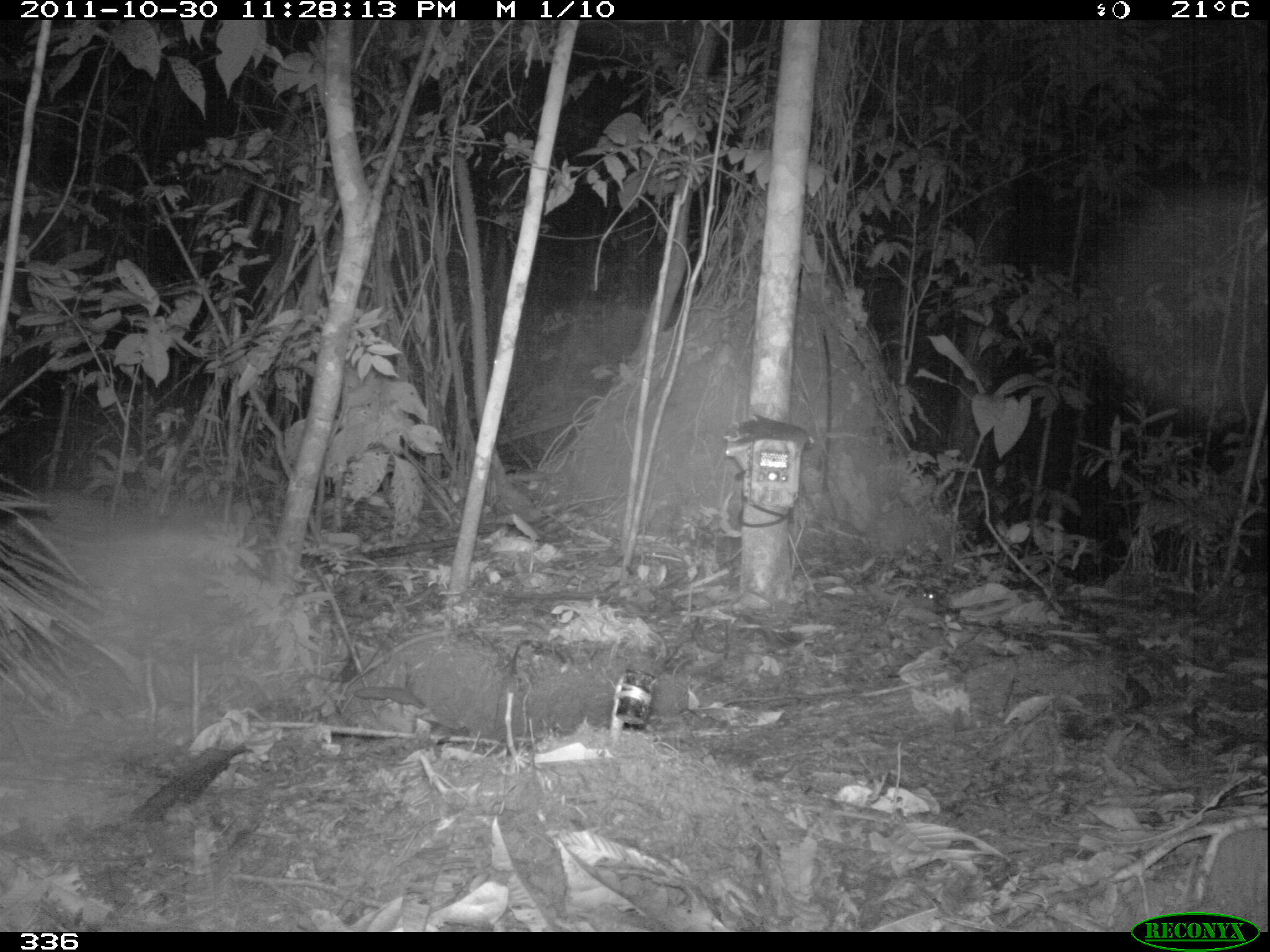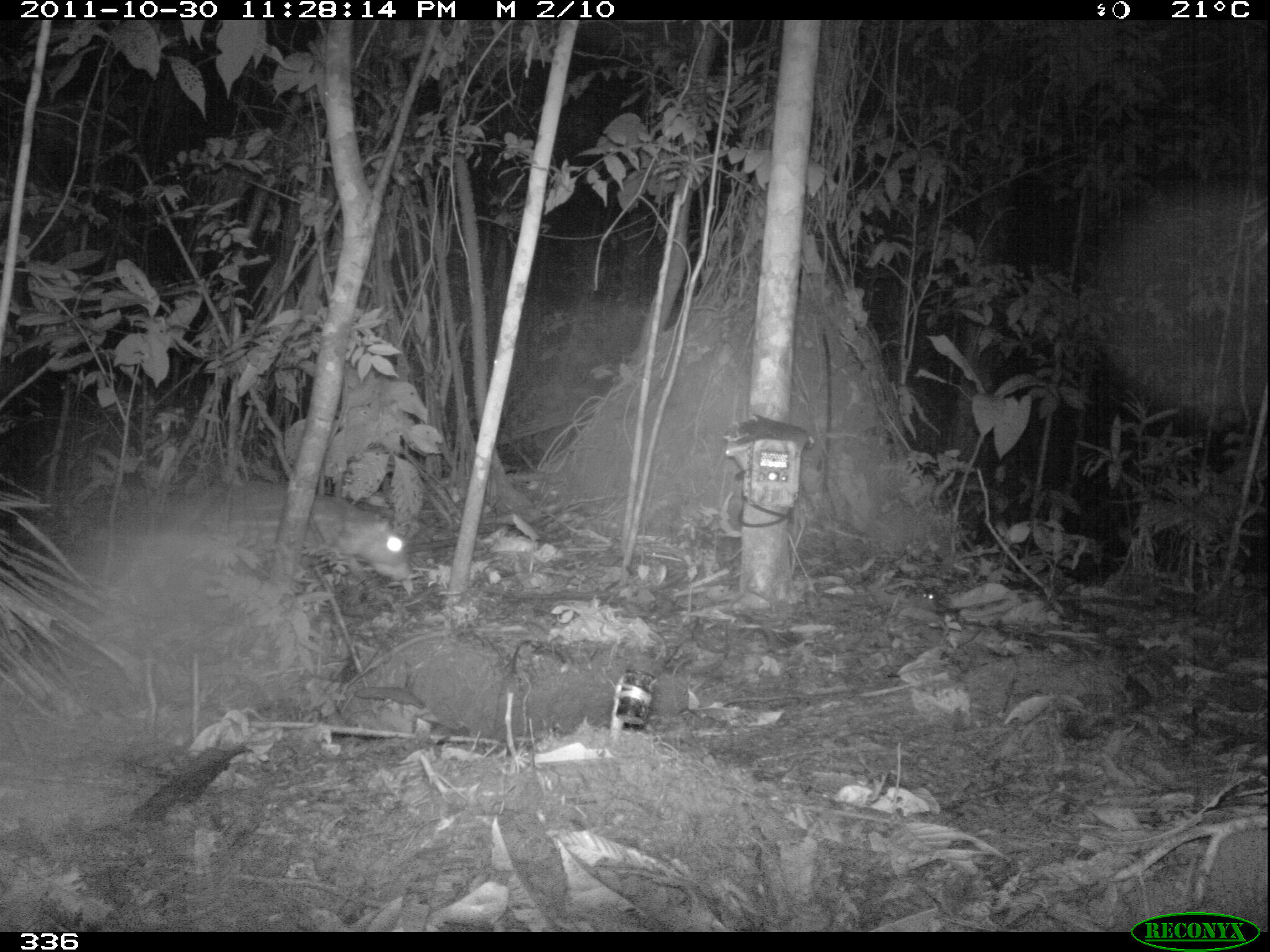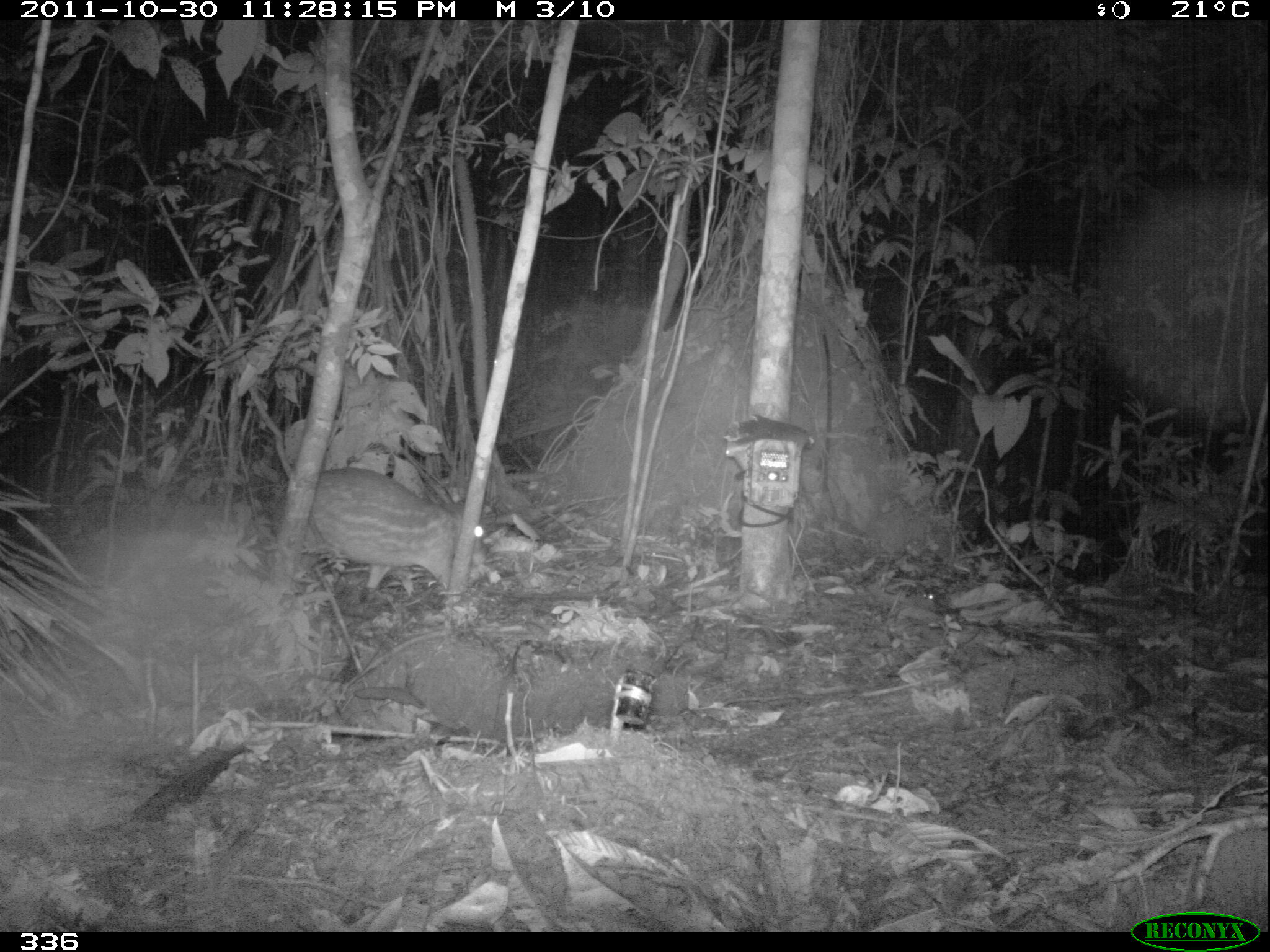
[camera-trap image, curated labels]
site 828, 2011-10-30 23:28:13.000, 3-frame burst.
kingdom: Animalia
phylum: Chordata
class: Mammalia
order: Rodentia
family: Cuniculidae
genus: Cuniculus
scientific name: Cuniculus paca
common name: spotted paca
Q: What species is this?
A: Cuniculus paca (spotted paca).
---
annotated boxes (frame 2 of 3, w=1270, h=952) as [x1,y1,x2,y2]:
cuniculus paca: [238,479,411,581]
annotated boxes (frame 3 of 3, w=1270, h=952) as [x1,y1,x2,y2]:
cuniculus paca: [299,466,483,595]